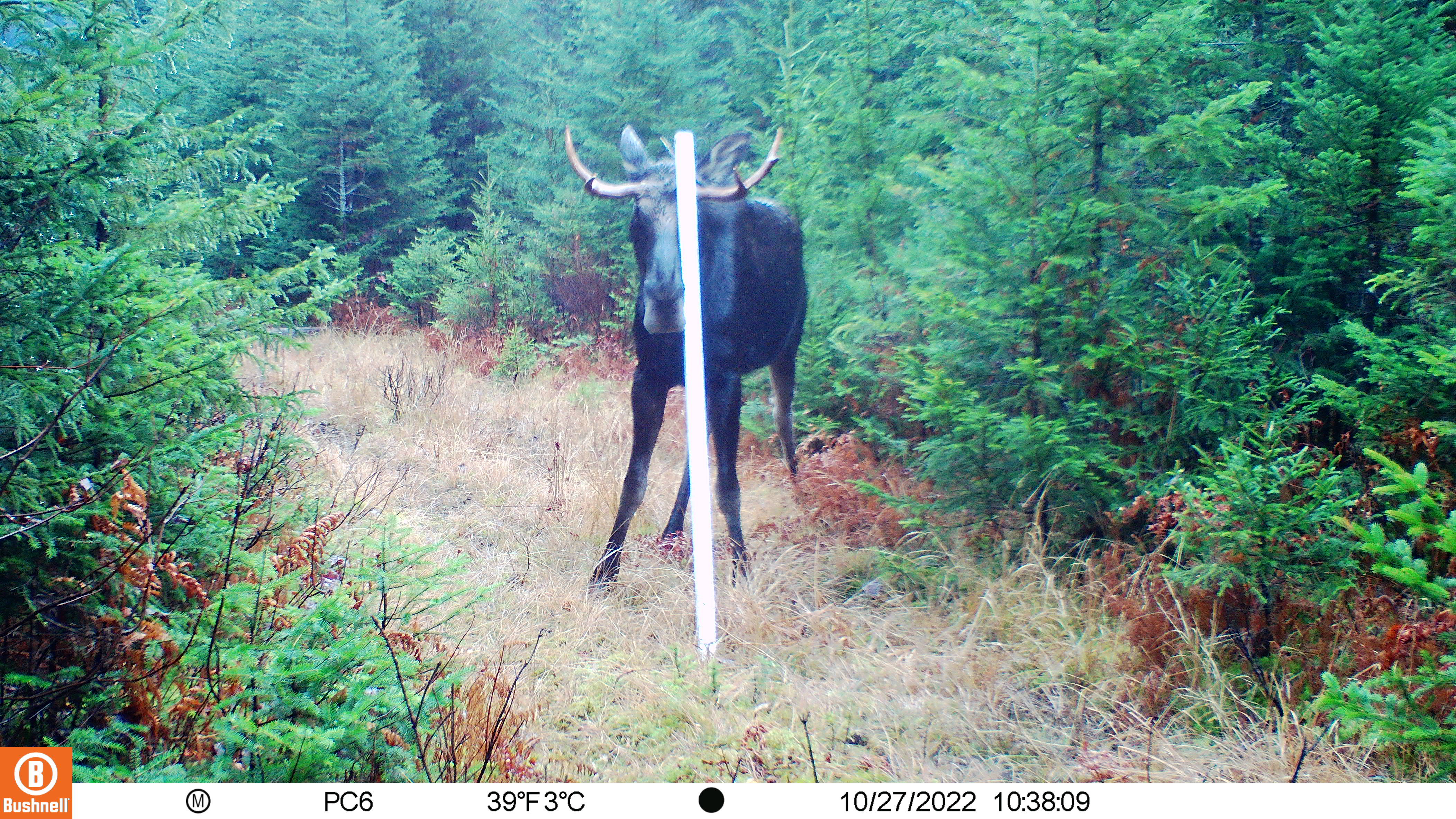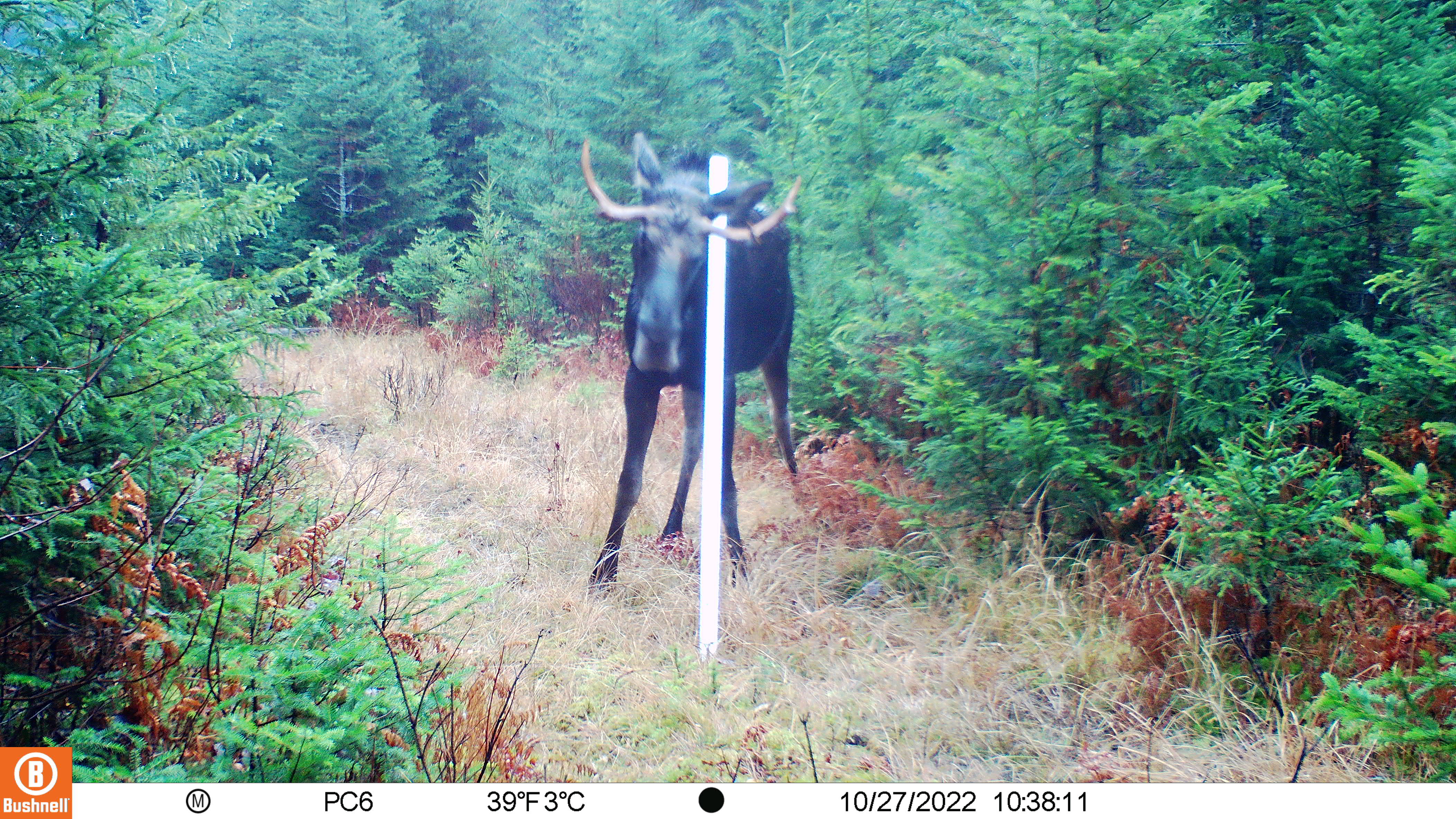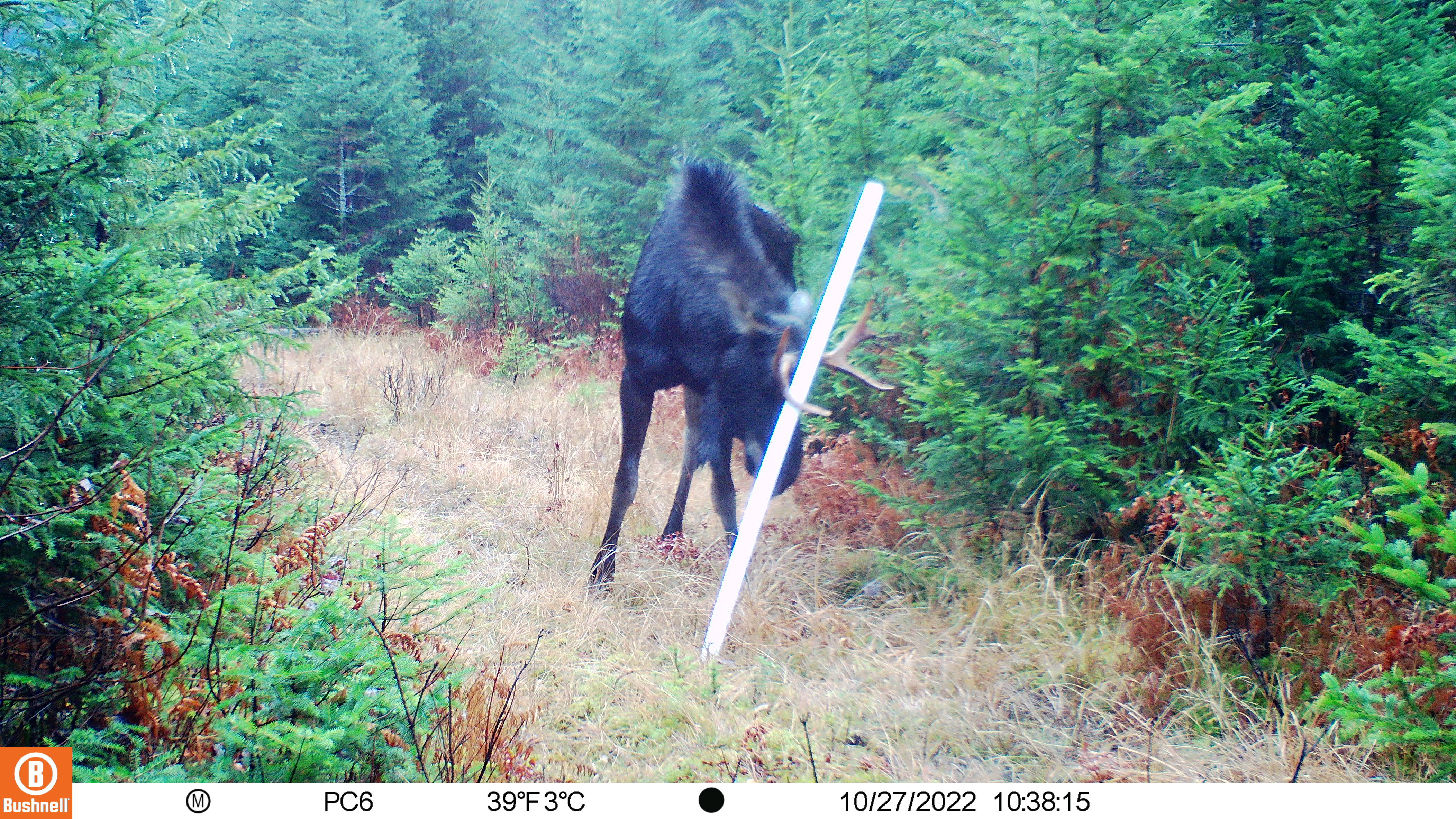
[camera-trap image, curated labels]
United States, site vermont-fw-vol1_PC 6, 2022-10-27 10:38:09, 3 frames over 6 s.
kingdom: Animalia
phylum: Chordata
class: Mammalia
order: Artiodactyla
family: Cervidae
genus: Alces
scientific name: Alces alces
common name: moose